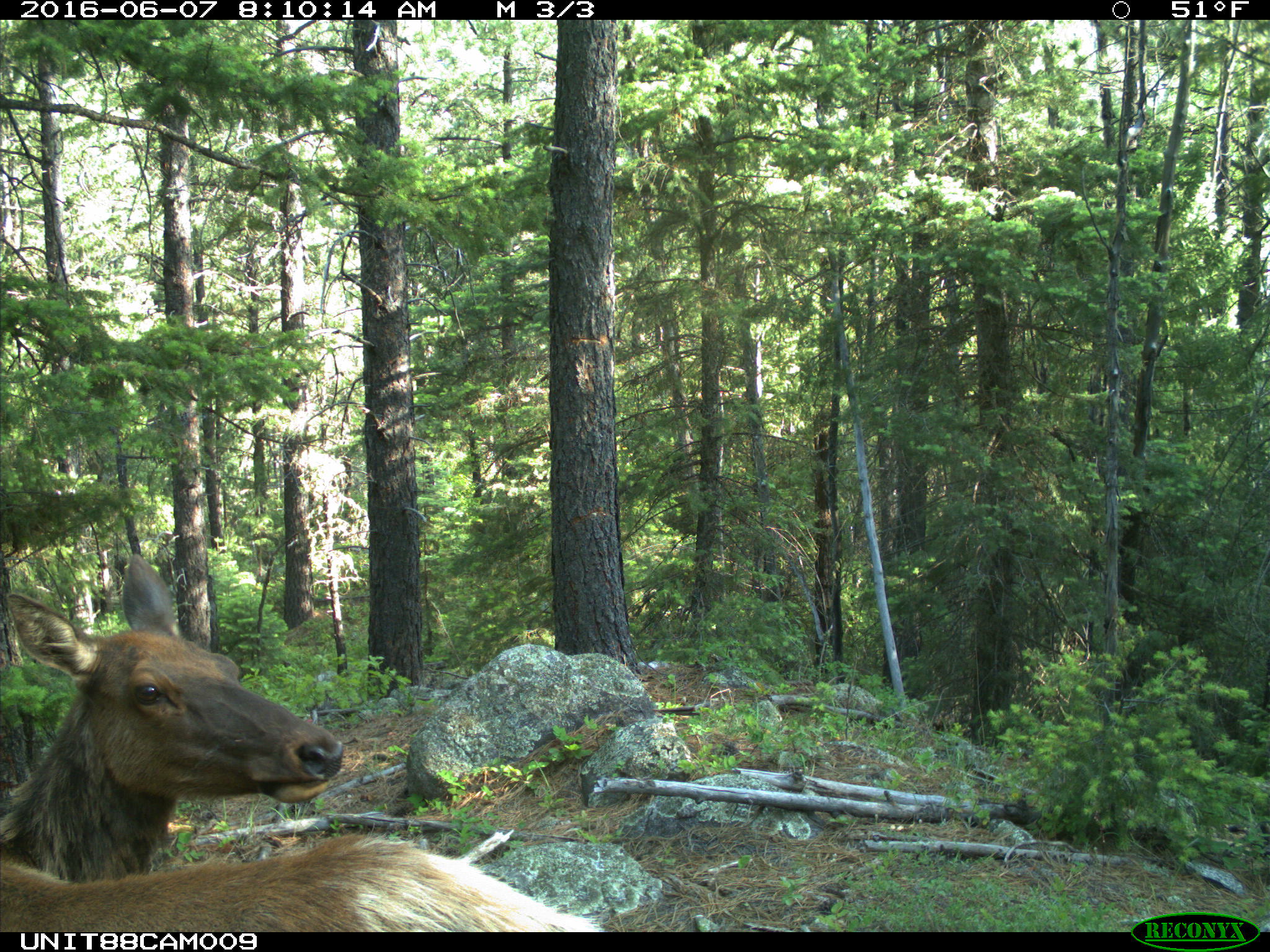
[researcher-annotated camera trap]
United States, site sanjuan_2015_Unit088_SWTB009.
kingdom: Animalia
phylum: Chordata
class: Mammalia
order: Artiodactyla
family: Cervidae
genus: Cervus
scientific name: Cervus elaphus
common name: red deer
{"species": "Cervus elaphus (red deer)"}